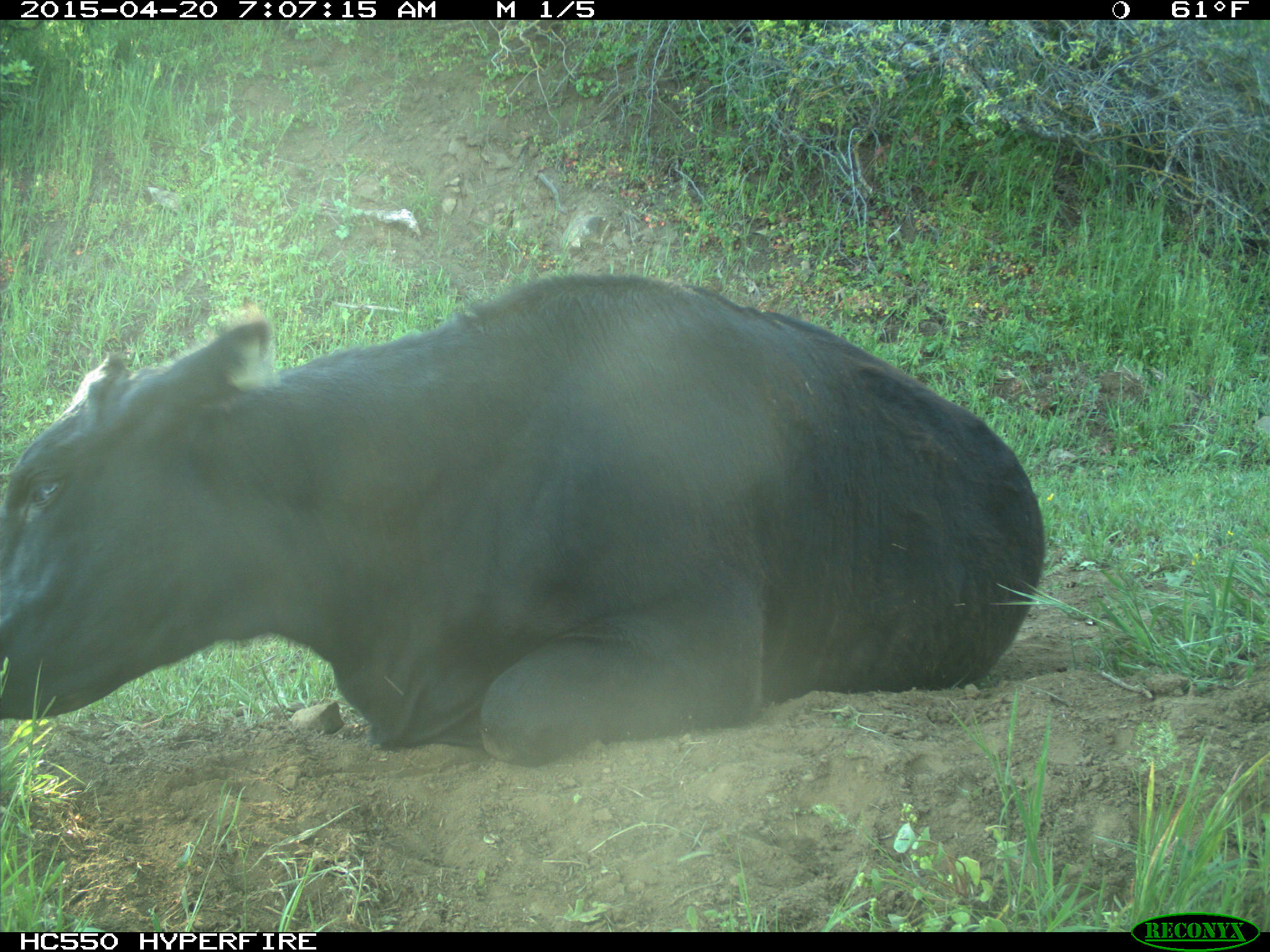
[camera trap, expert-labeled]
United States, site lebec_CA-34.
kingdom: Animalia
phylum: Chordata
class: Mammalia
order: Artiodactyla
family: Bovidae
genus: Bos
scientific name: Bos taurus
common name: domestic cow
Bos taurus (domestic cow).